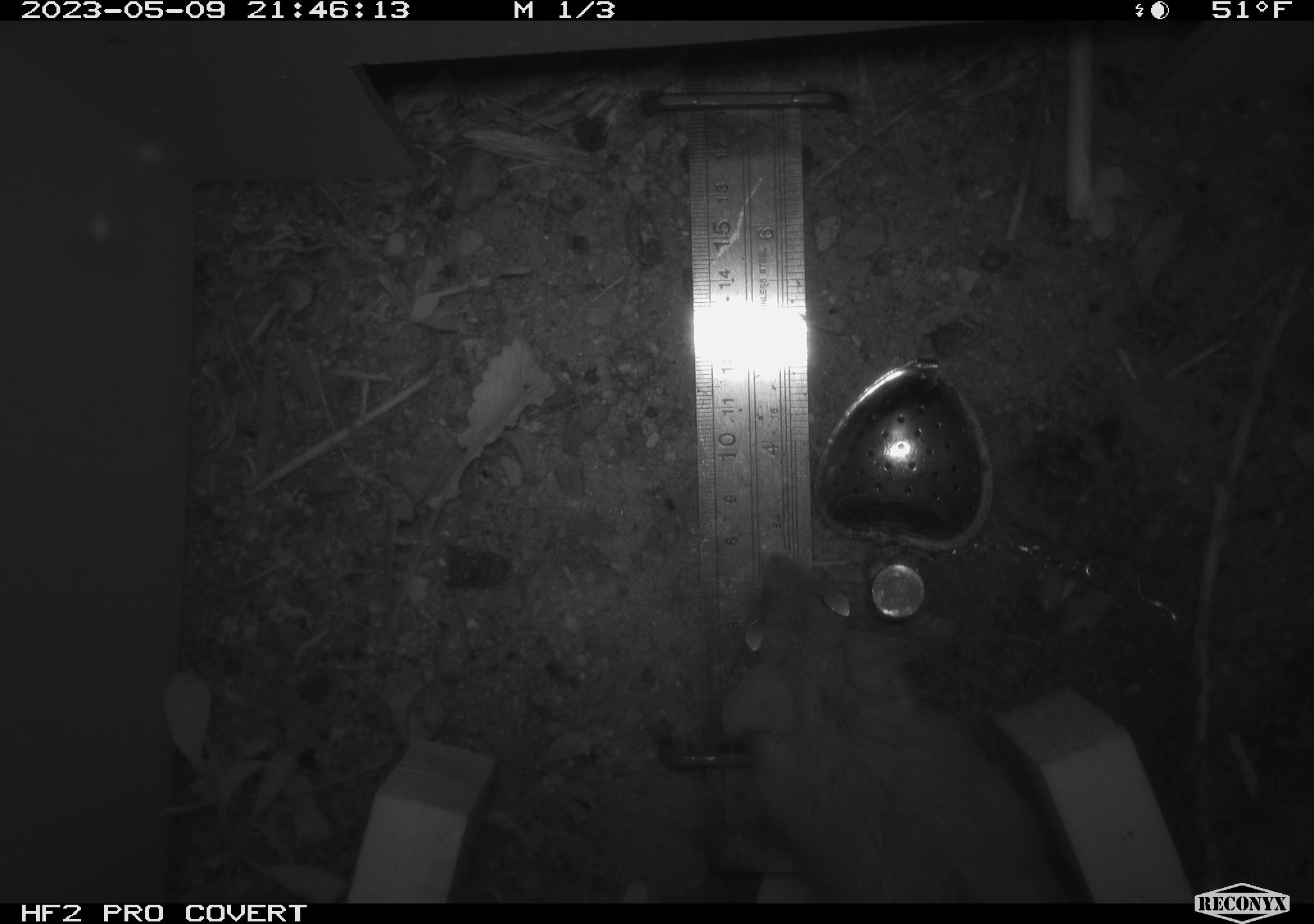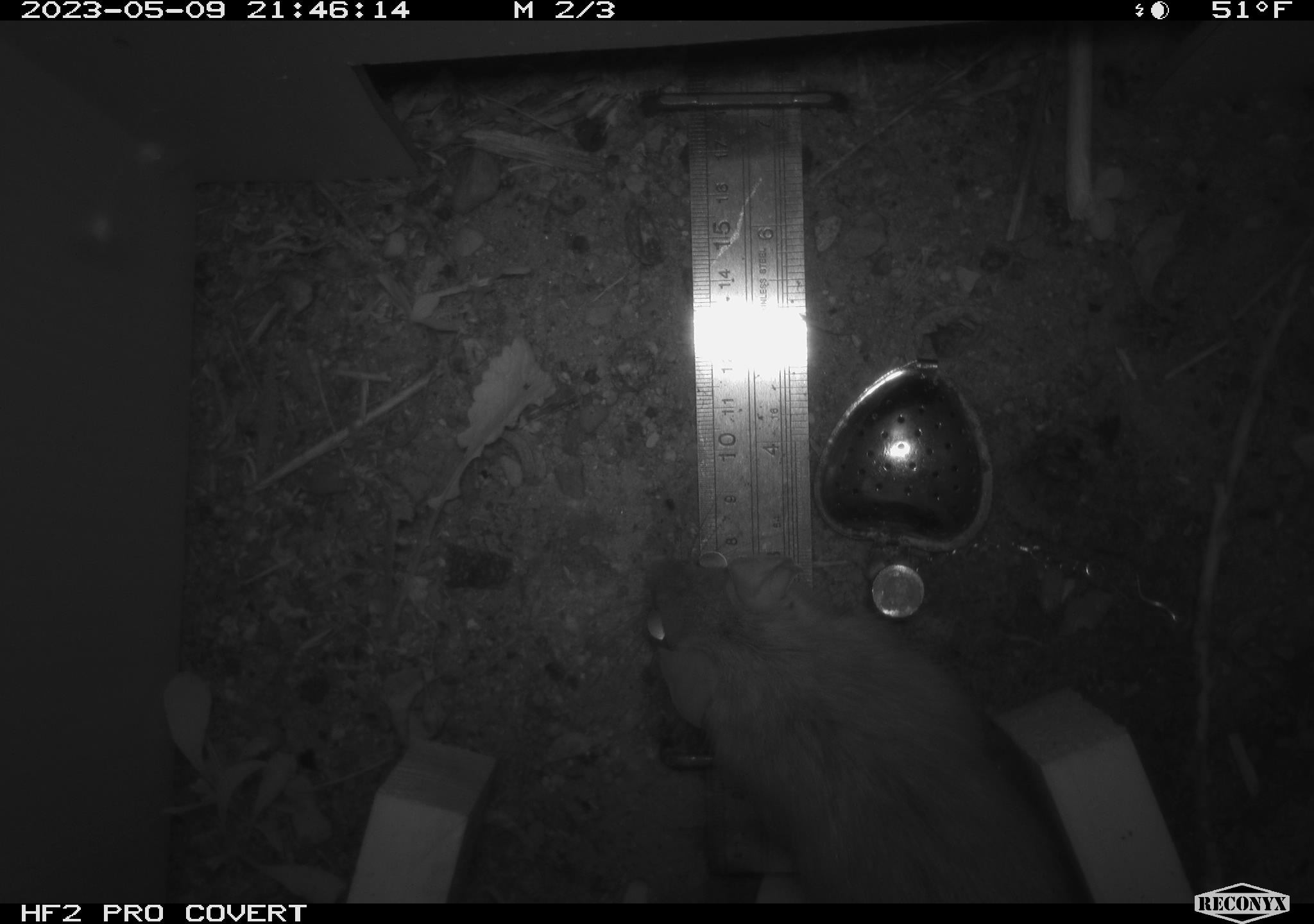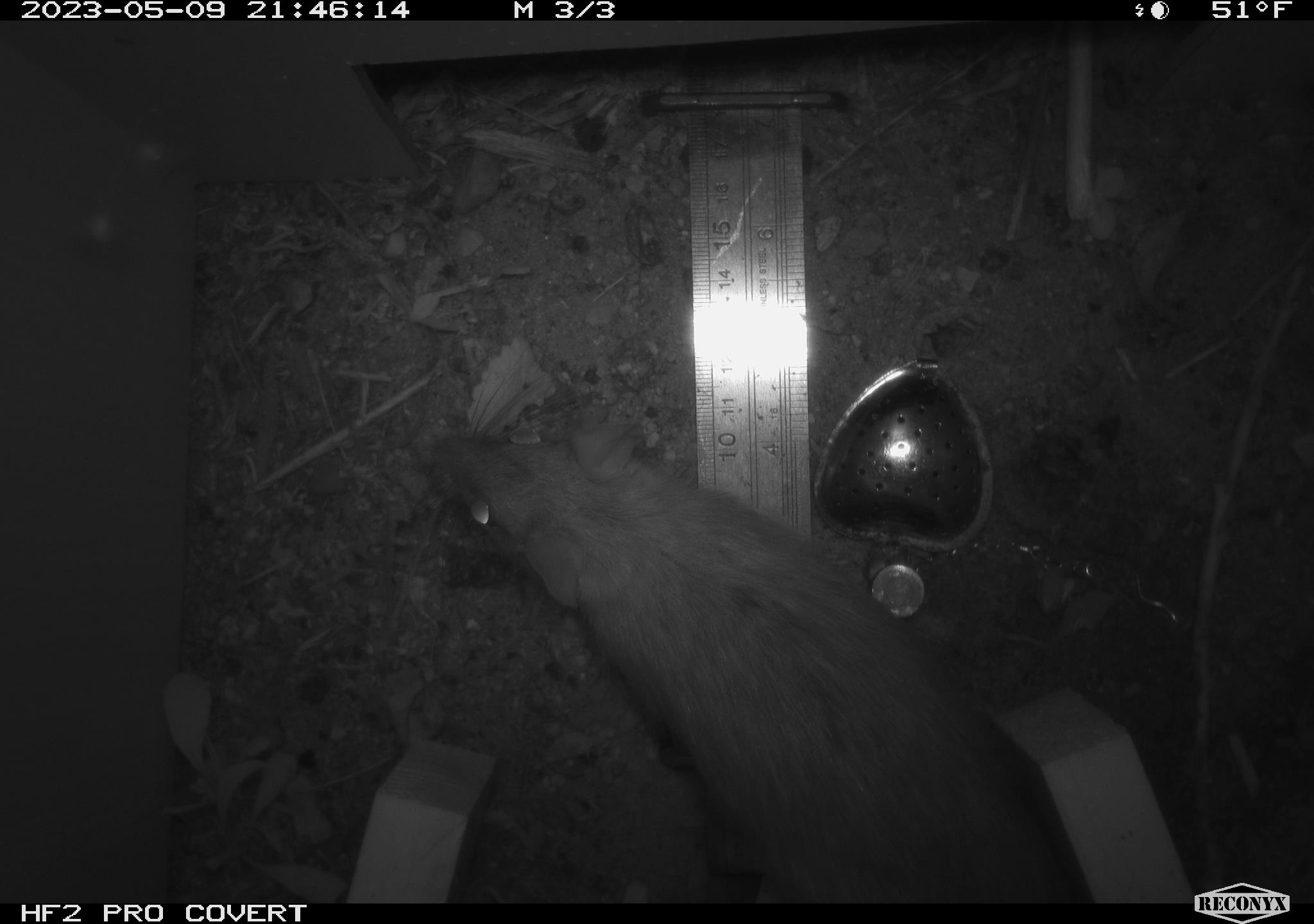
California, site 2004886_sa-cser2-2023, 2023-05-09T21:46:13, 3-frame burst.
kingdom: Animalia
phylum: Chordata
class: Mammalia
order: Rodentia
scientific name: Rodentia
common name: woodrat or rat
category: woodrat or rat species